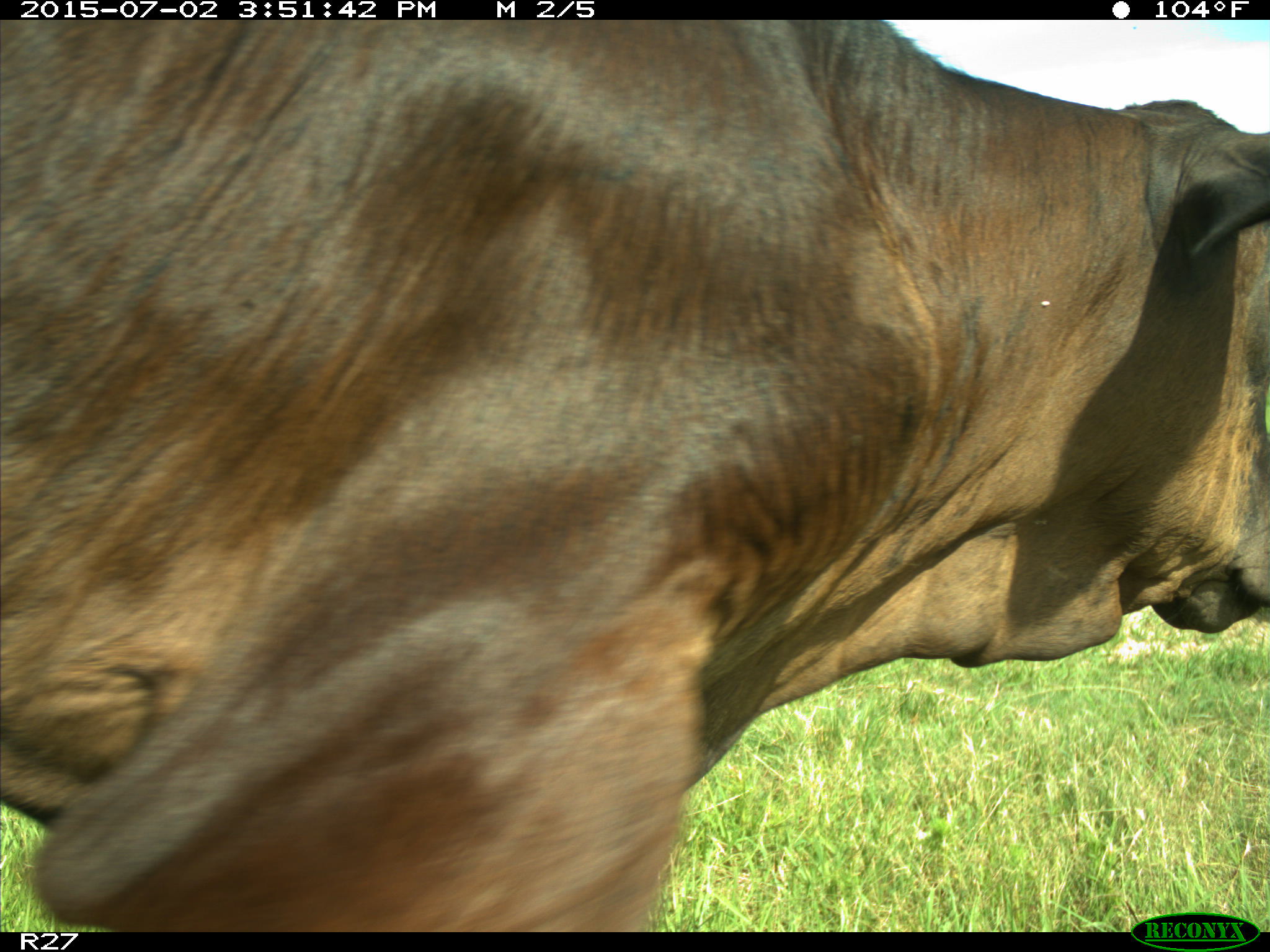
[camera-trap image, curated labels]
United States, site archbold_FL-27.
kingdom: Animalia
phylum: Chordata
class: Mammalia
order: Artiodactyla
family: Bovidae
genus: Bos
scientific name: Bos taurus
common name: domestic cow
Bos taurus (domestic cow).